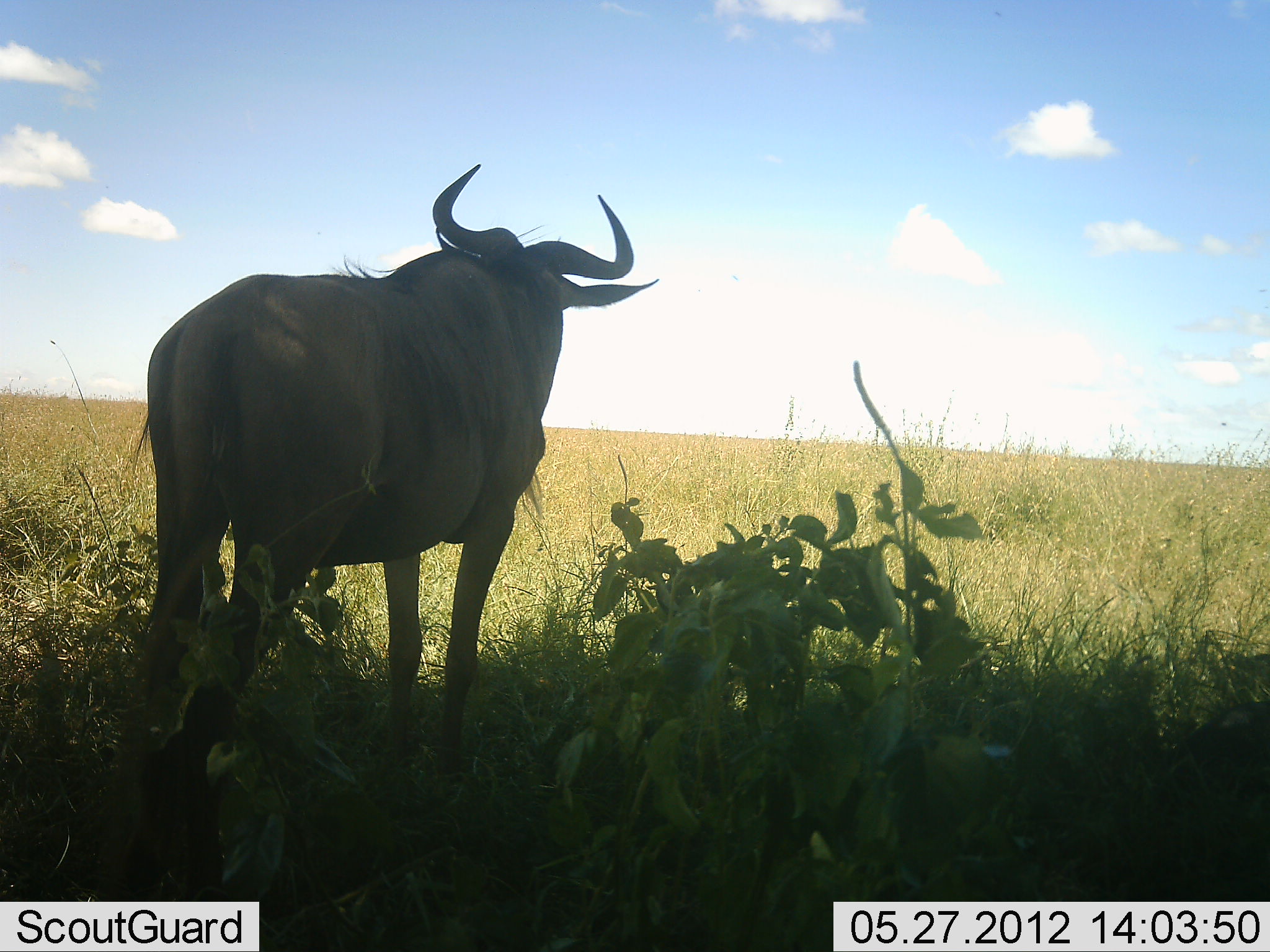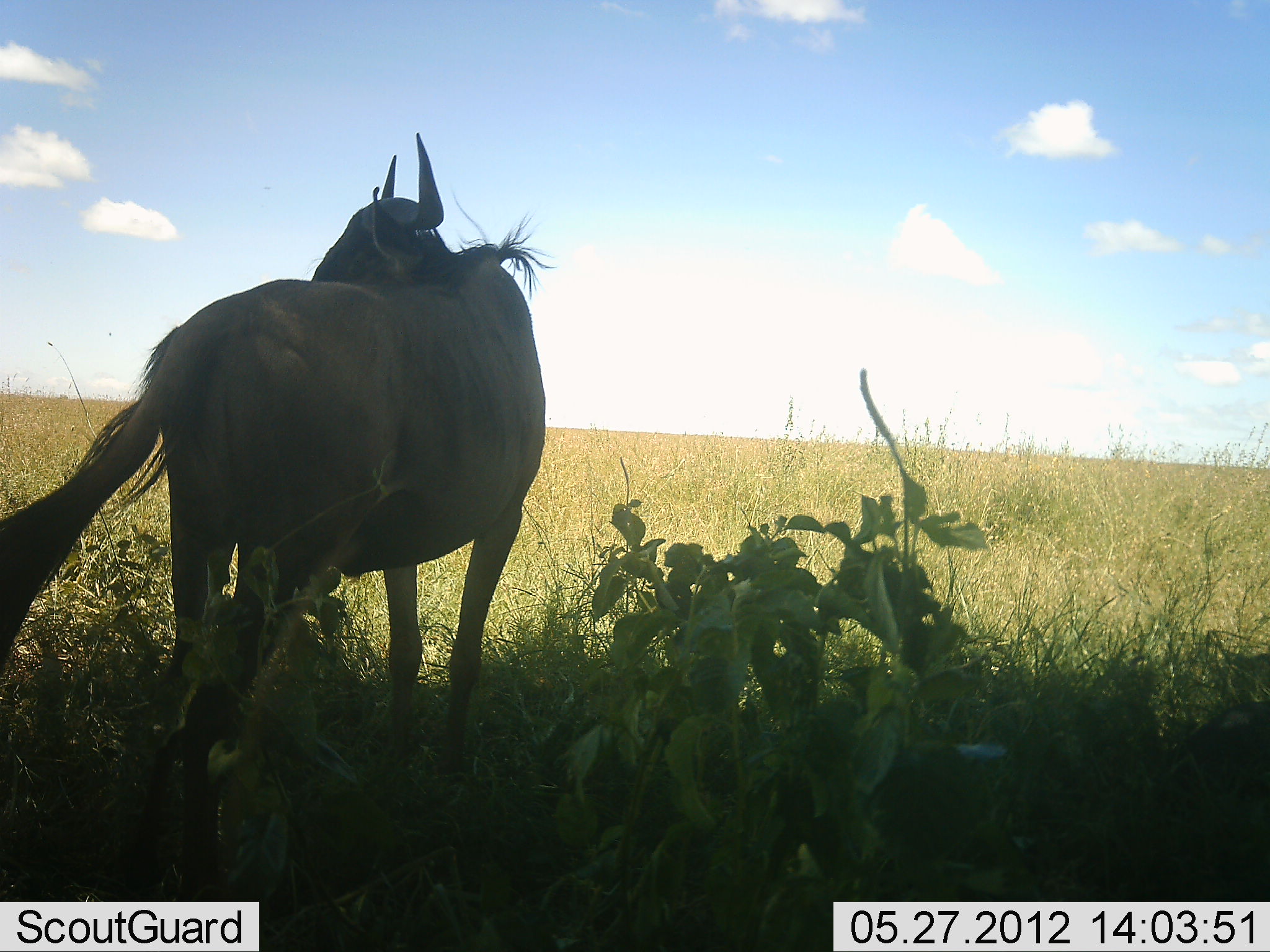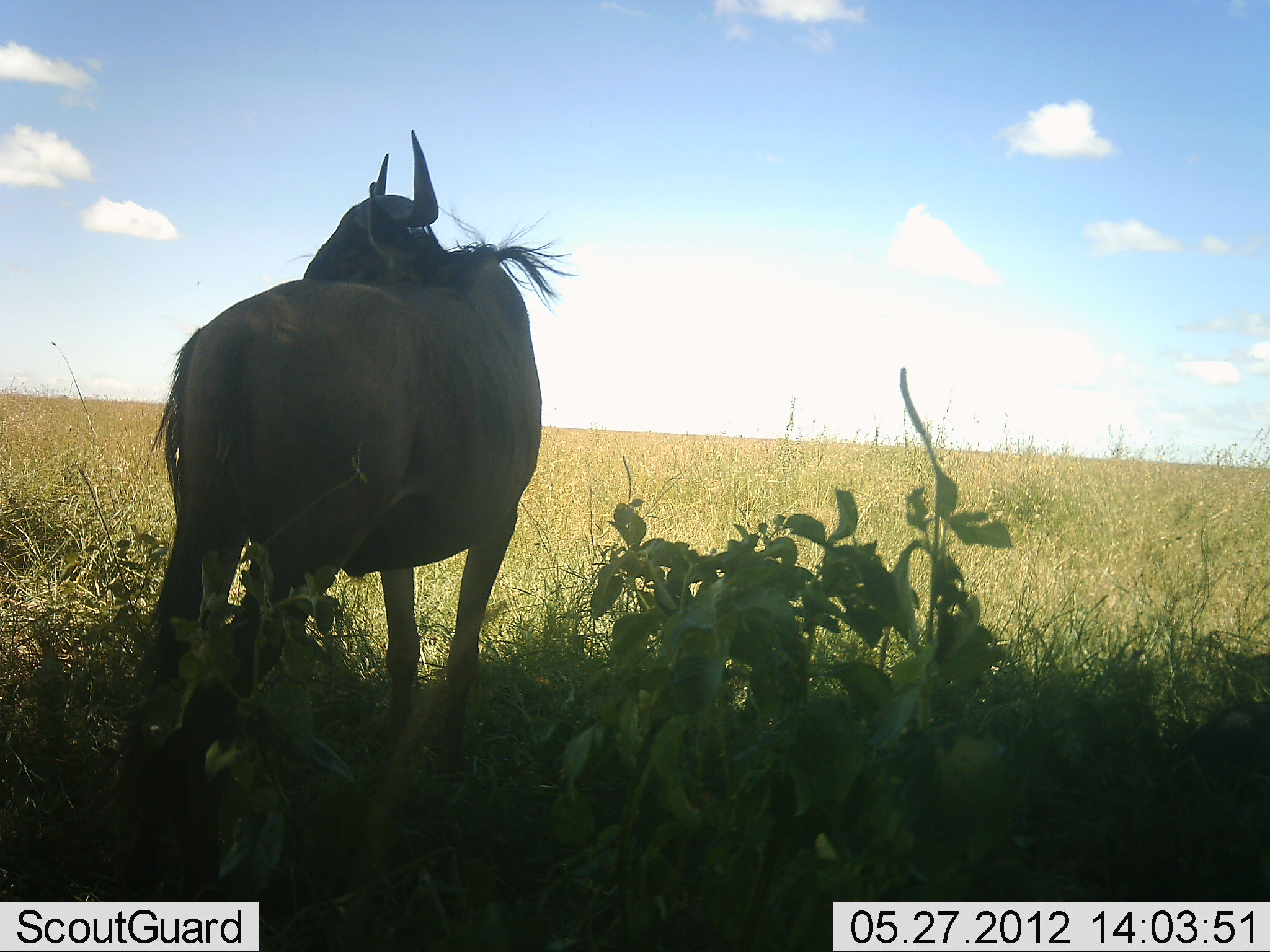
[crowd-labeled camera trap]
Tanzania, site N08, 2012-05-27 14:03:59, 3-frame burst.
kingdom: Animalia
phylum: Chordata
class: Mammalia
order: Artiodactyla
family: Bovidae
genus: Connochaetes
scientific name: Connochaetes taurinus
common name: blue wildebeest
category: wildebeest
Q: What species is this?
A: Wildebeest (blue wildebeest) (Connochaetes taurinus).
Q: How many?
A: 1.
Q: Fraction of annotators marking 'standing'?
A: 92%.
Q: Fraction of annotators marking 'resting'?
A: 8%.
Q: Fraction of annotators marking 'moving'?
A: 8%.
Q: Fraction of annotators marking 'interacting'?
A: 0%.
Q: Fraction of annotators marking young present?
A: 0%.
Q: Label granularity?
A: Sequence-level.